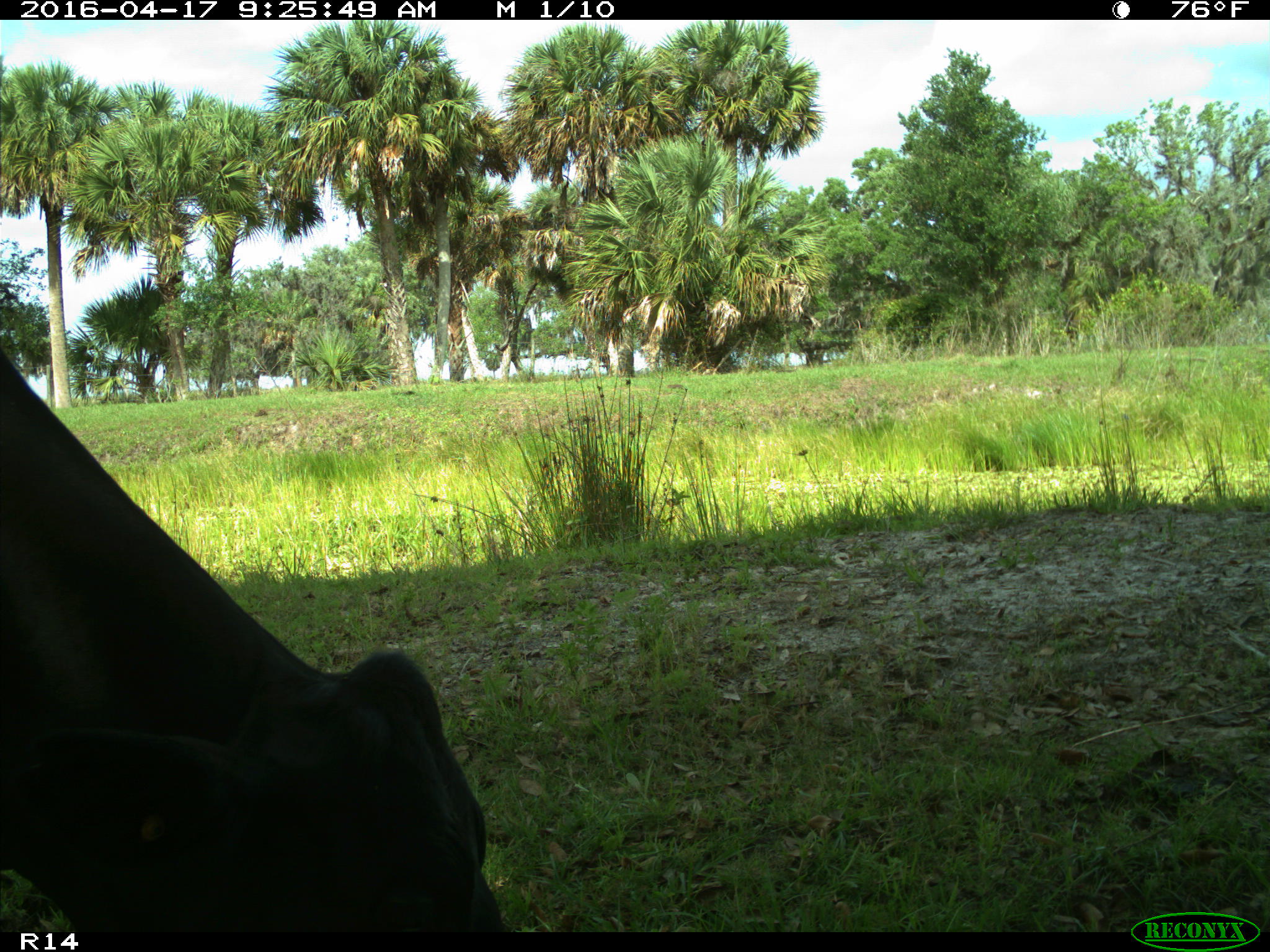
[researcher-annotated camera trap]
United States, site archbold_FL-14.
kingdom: Animalia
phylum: Chordata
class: Mammalia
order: Artiodactyla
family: Bovidae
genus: Bos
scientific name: Bos taurus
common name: domestic cow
Bos taurus (domestic cow).